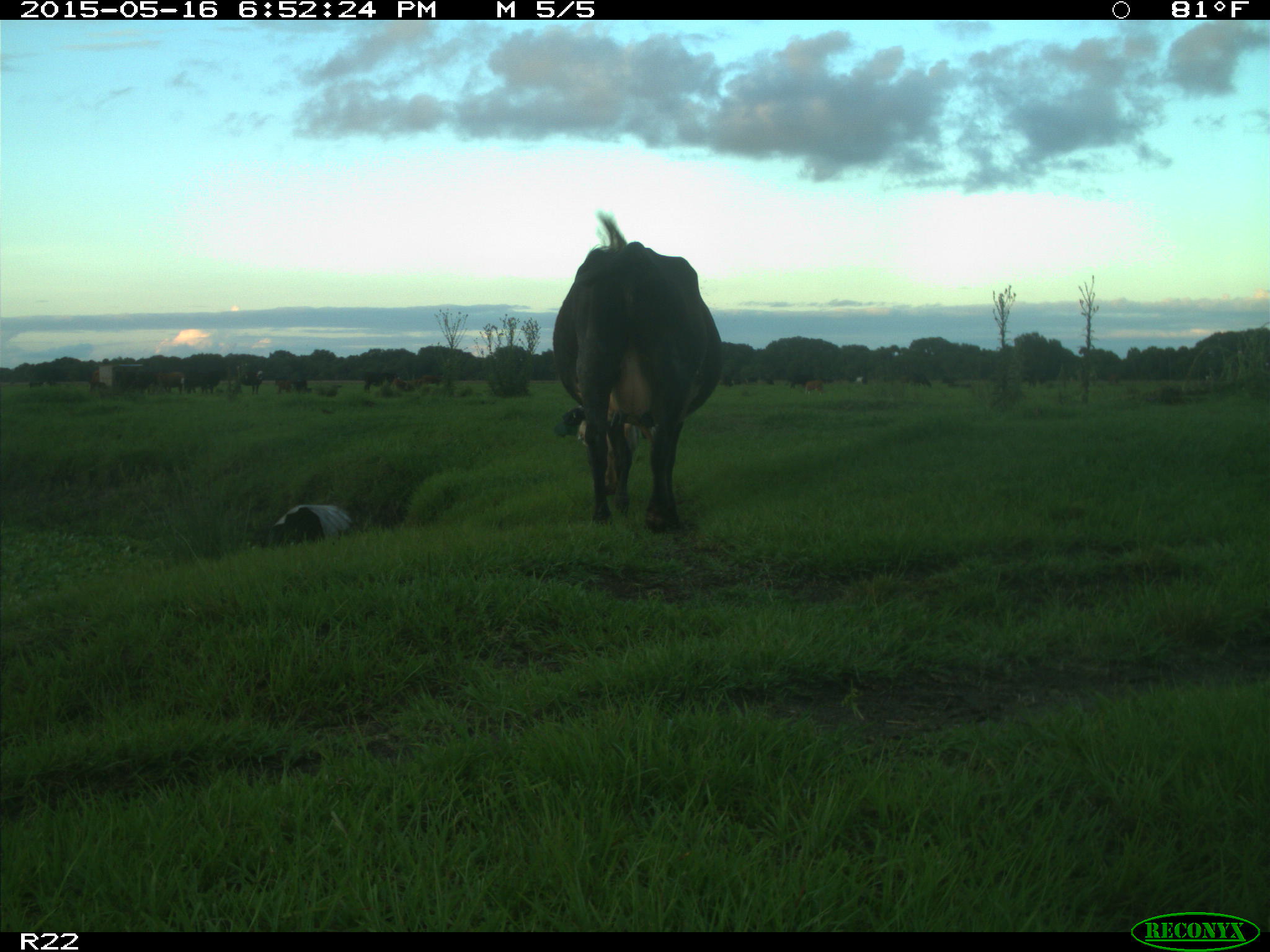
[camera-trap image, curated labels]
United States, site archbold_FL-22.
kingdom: Animalia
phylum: Chordata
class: Mammalia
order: Artiodactyla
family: Bovidae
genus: Bos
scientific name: Bos taurus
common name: domestic cow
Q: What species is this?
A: Bos taurus (domestic cow).